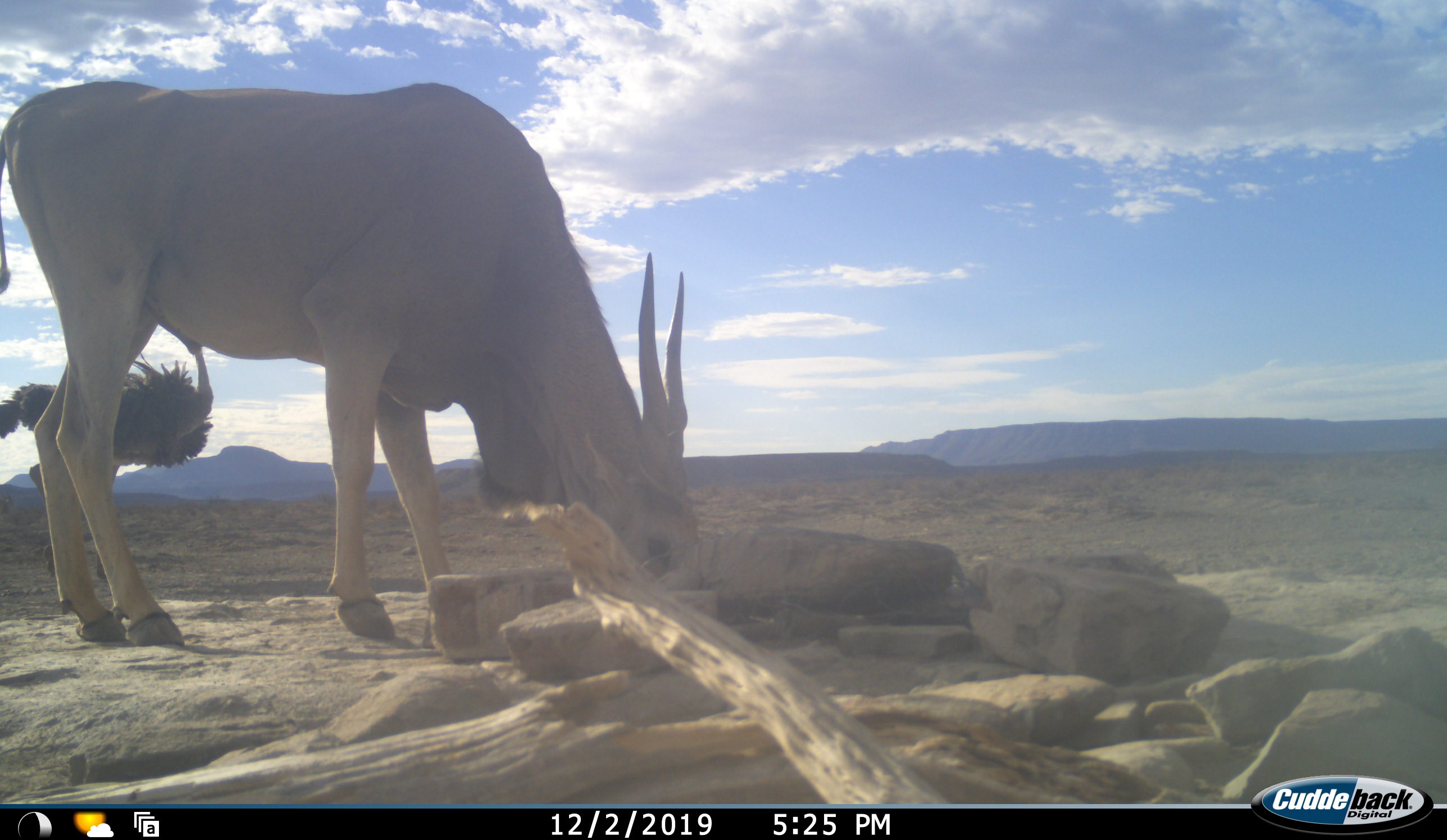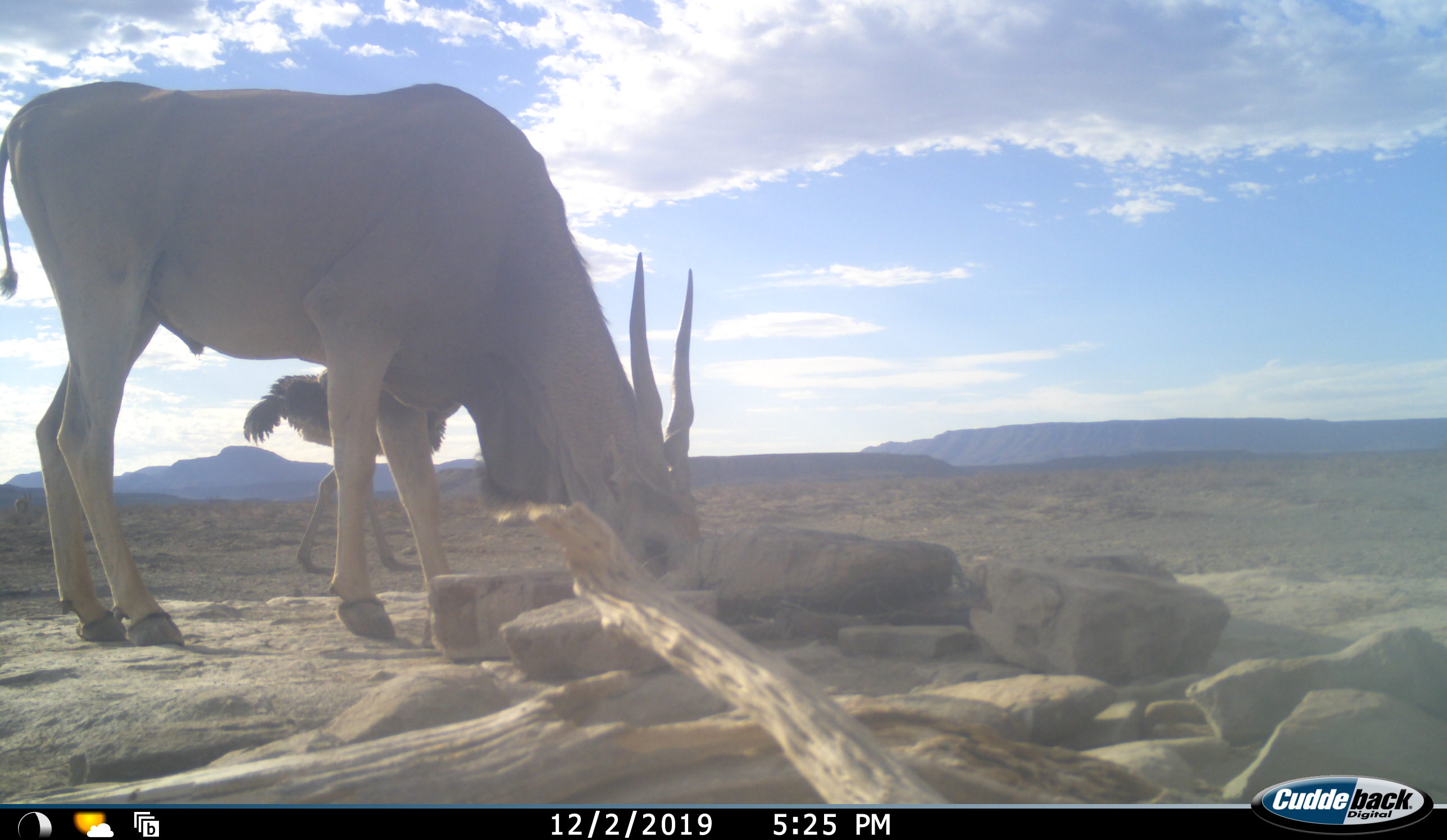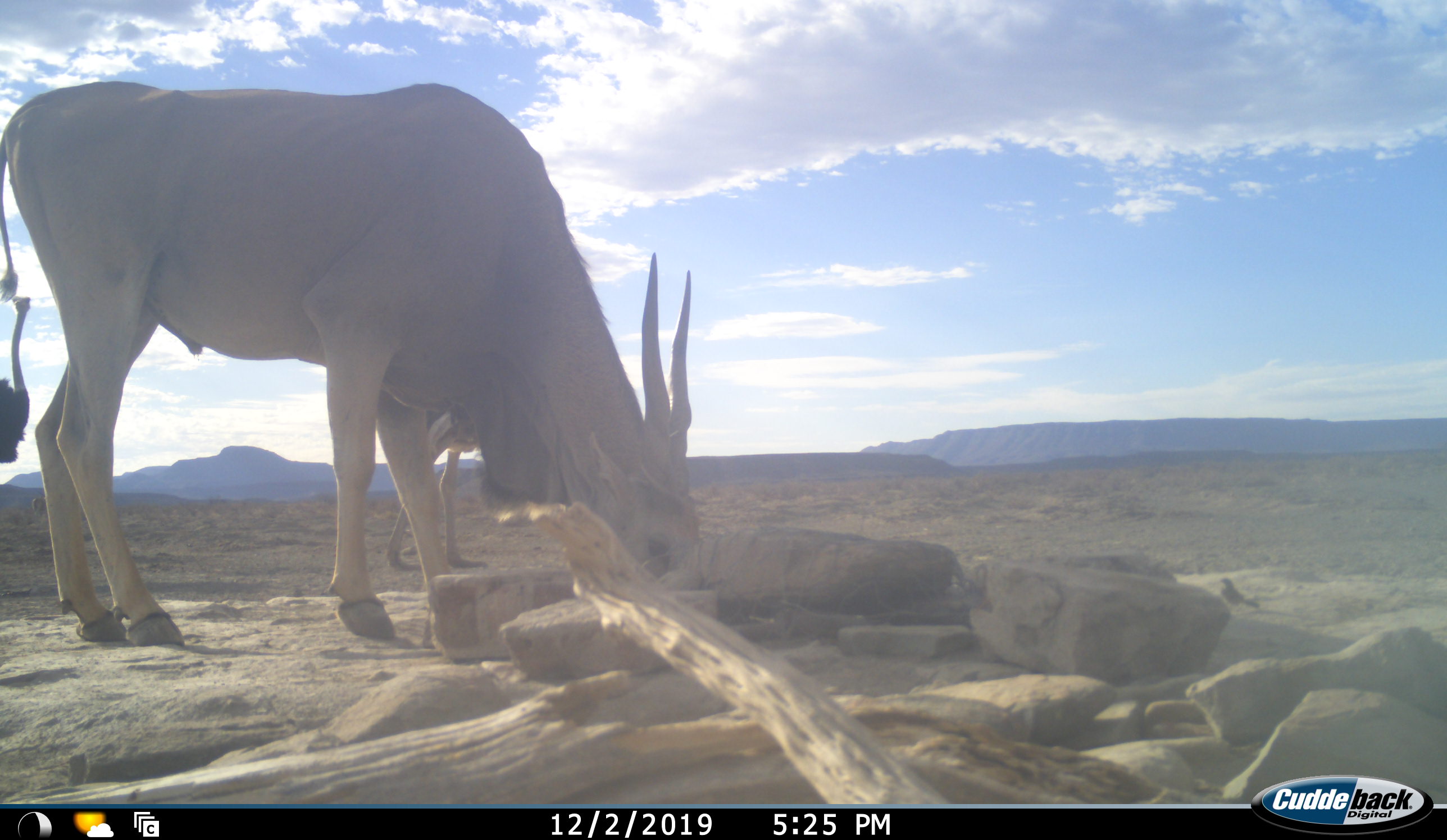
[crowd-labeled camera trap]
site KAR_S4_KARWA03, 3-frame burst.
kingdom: Animalia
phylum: Chordata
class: Mammalia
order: Artiodactyla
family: Bovidae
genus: Tragelaphus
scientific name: Tragelaphus oryx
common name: eland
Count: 1.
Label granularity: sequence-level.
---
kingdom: Animalia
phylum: Chordata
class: Aves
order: Struthioniformes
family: Struthionidae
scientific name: Struthionidae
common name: ostrich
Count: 2.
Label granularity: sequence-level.